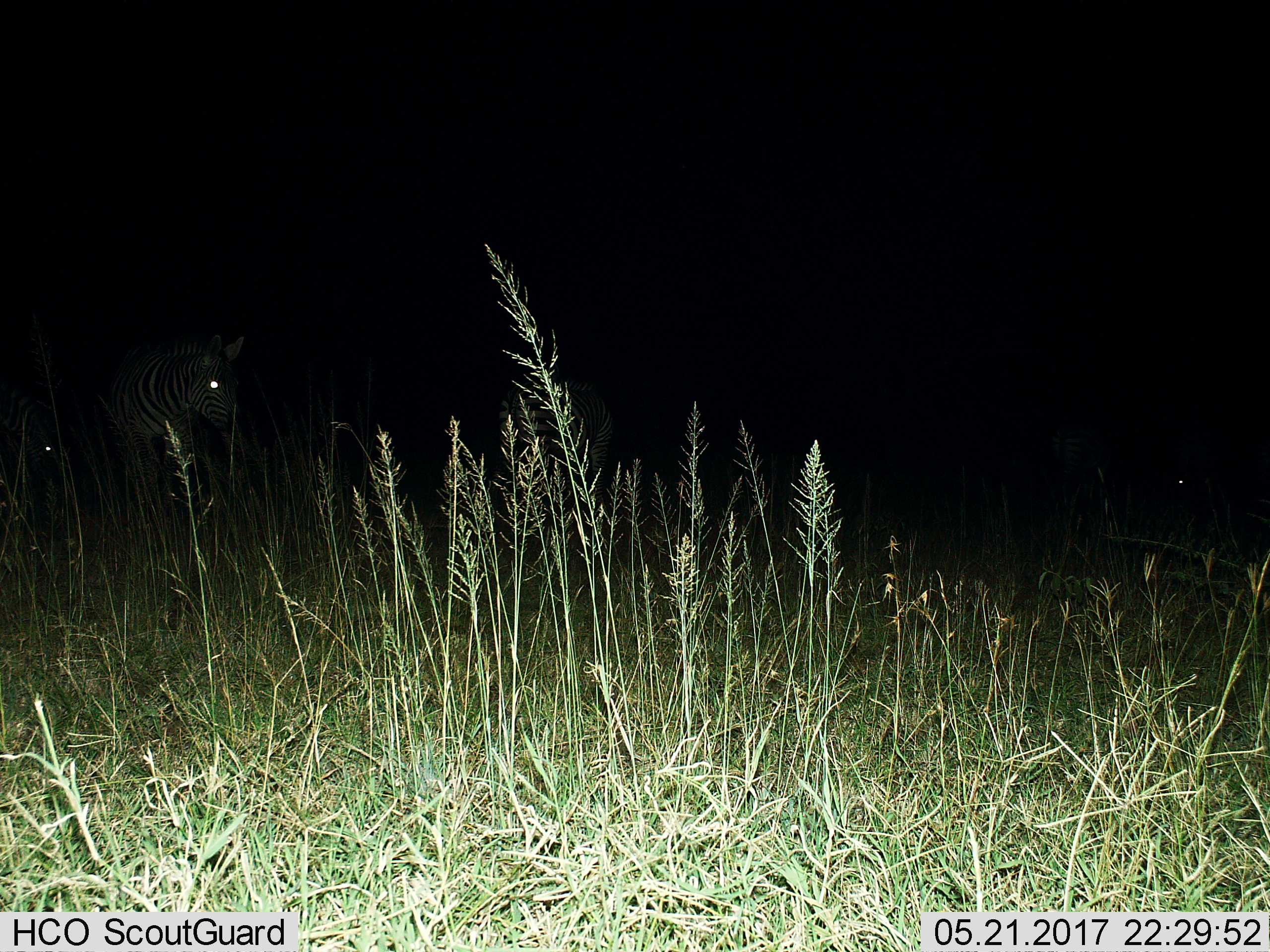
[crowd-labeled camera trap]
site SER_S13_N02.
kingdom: Animalia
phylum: Chordata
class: Mammalia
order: Perissodactyla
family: Equidae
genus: Equus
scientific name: Equus quagga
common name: plains zebra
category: zebraplains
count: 2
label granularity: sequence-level